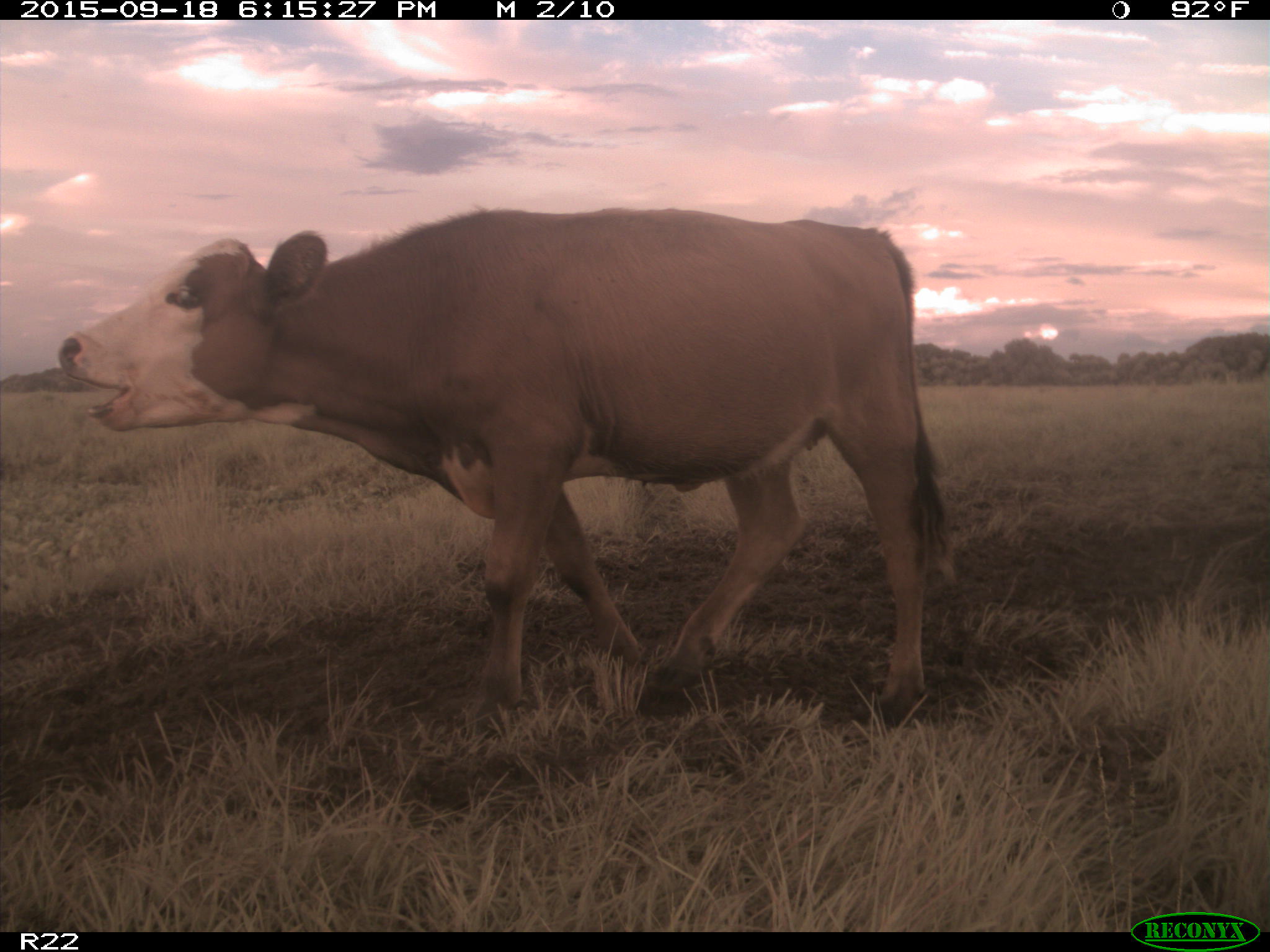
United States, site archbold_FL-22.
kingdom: Animalia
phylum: Chordata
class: Mammalia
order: Artiodactyla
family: Bovidae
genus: Bos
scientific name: Bos taurus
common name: domestic cow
Bos taurus (domestic cow).